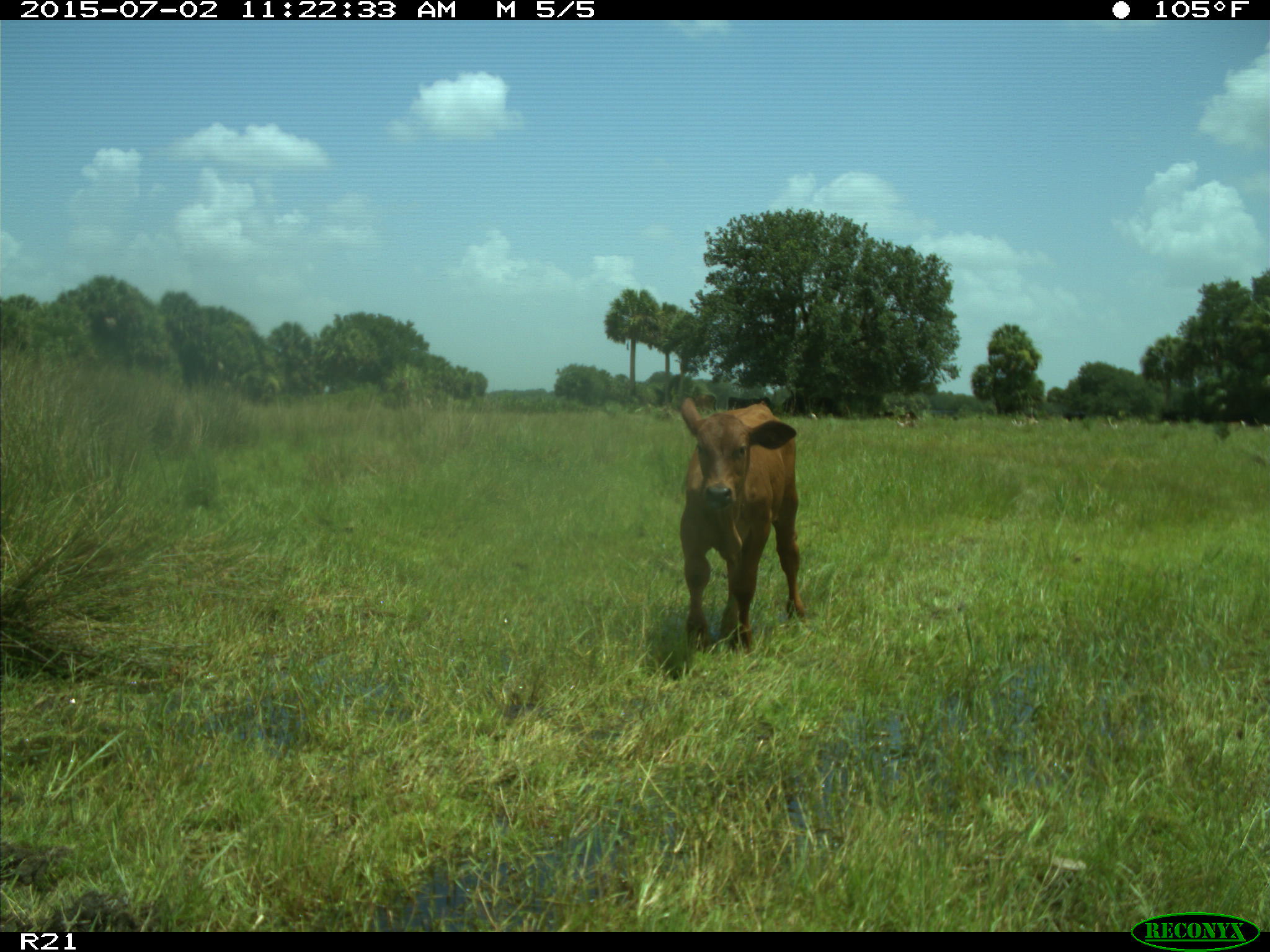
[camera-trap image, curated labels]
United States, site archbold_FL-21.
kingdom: Animalia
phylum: Chordata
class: Mammalia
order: Artiodactyla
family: Bovidae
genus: Bos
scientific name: Bos taurus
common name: domestic cow